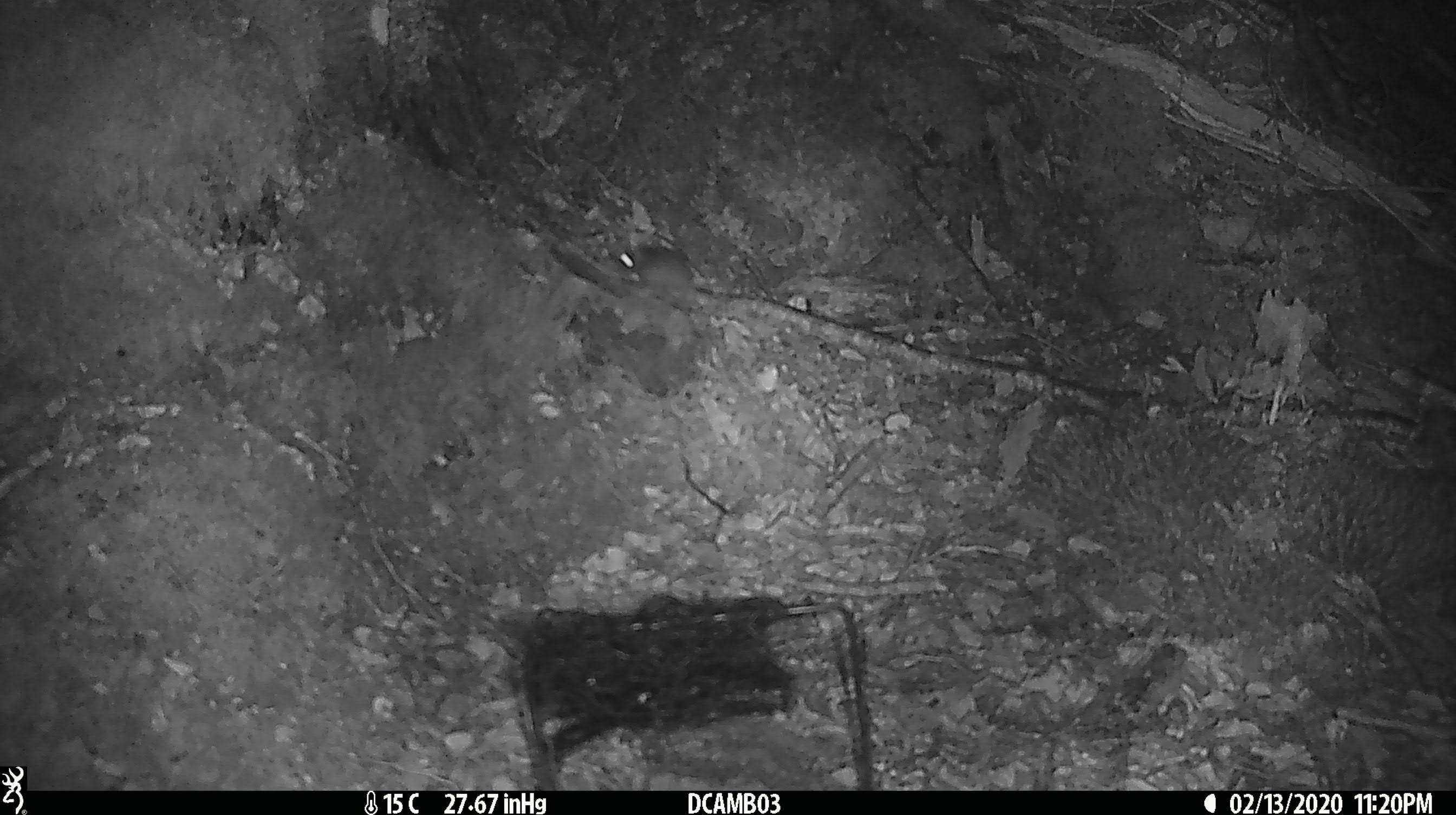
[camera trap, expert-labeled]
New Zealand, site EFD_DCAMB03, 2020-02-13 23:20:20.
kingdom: Animalia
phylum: Chordata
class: Mammalia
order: Rodentia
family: Muridae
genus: Mus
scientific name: Mus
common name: mouse